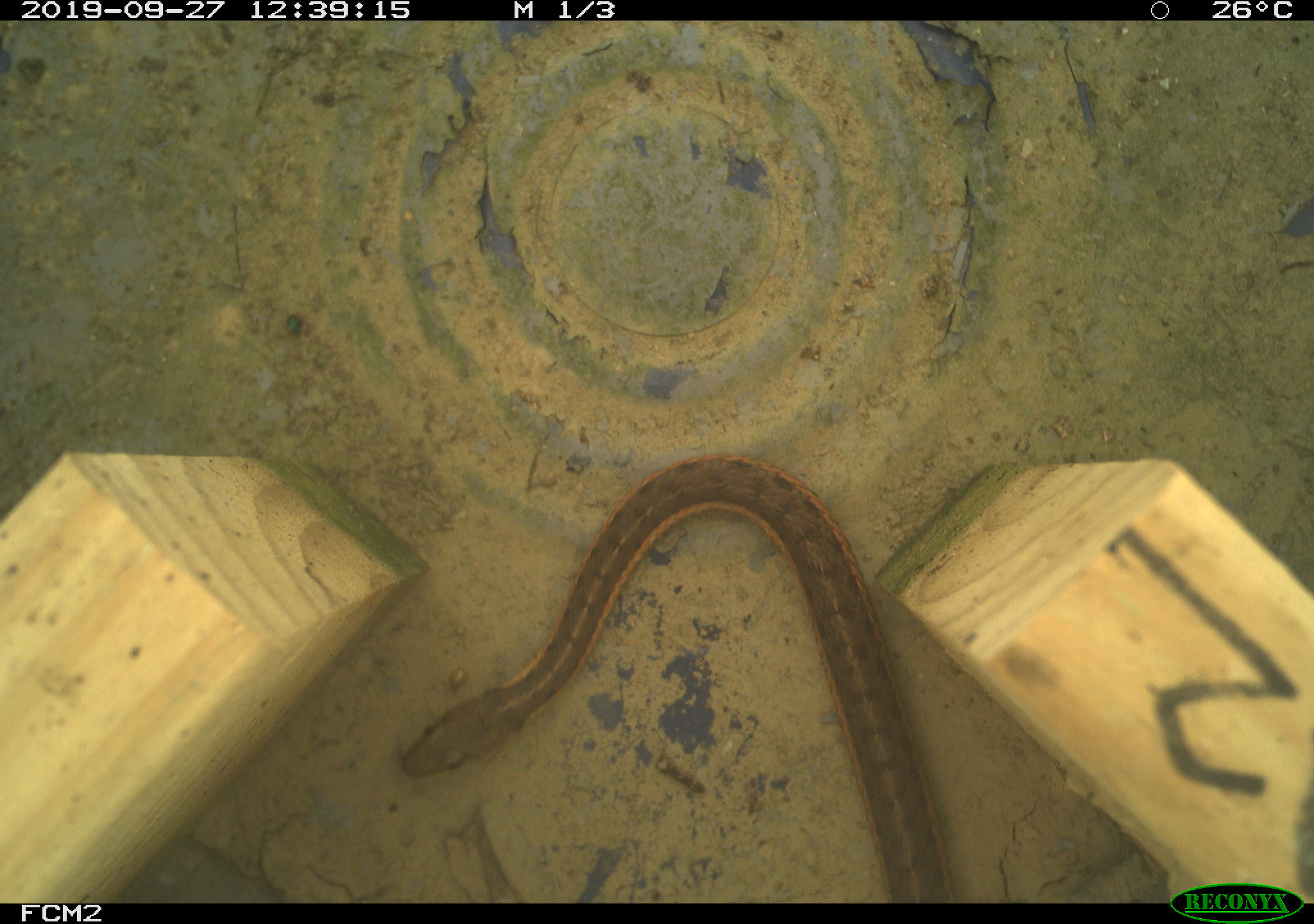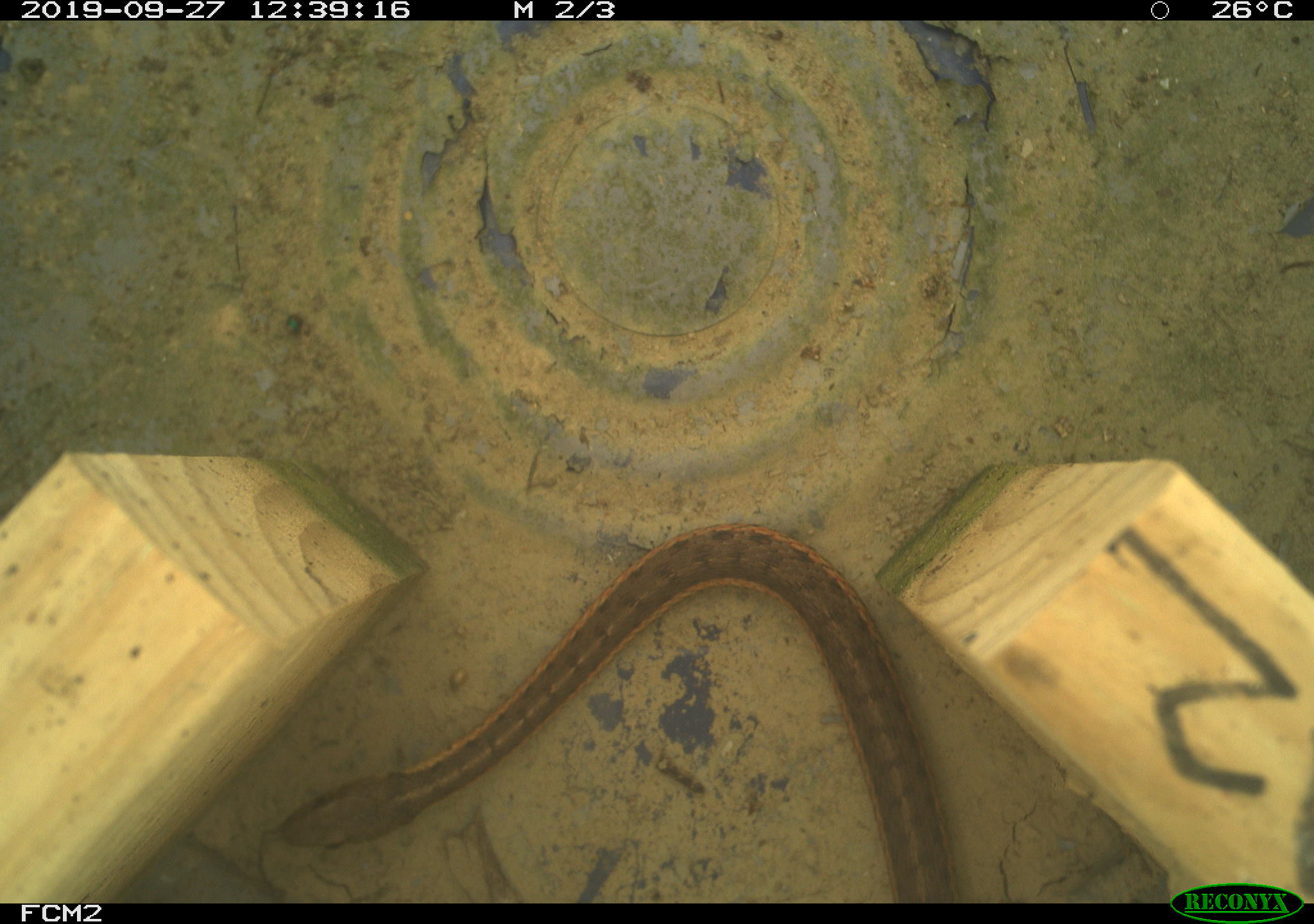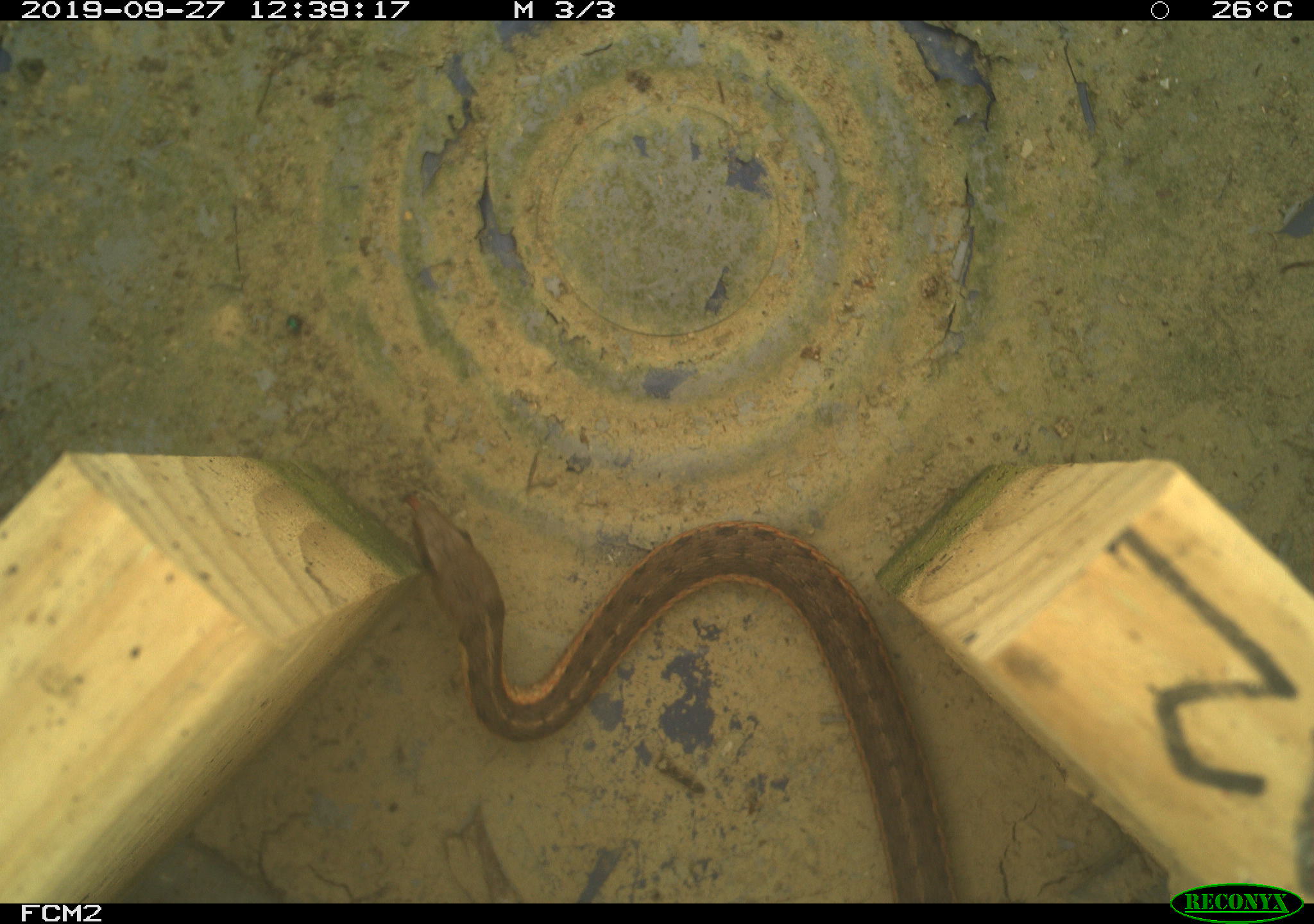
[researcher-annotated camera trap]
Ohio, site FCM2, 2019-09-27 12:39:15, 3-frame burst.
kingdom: Animalia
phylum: Chordata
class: Reptilia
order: Squamata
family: Colubridae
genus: Thamnophis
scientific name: Thamnophis sirtalis sirtalis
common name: eastern gartersnake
Eastern gartersnake (Thamnophis sirtalis sirtalis).